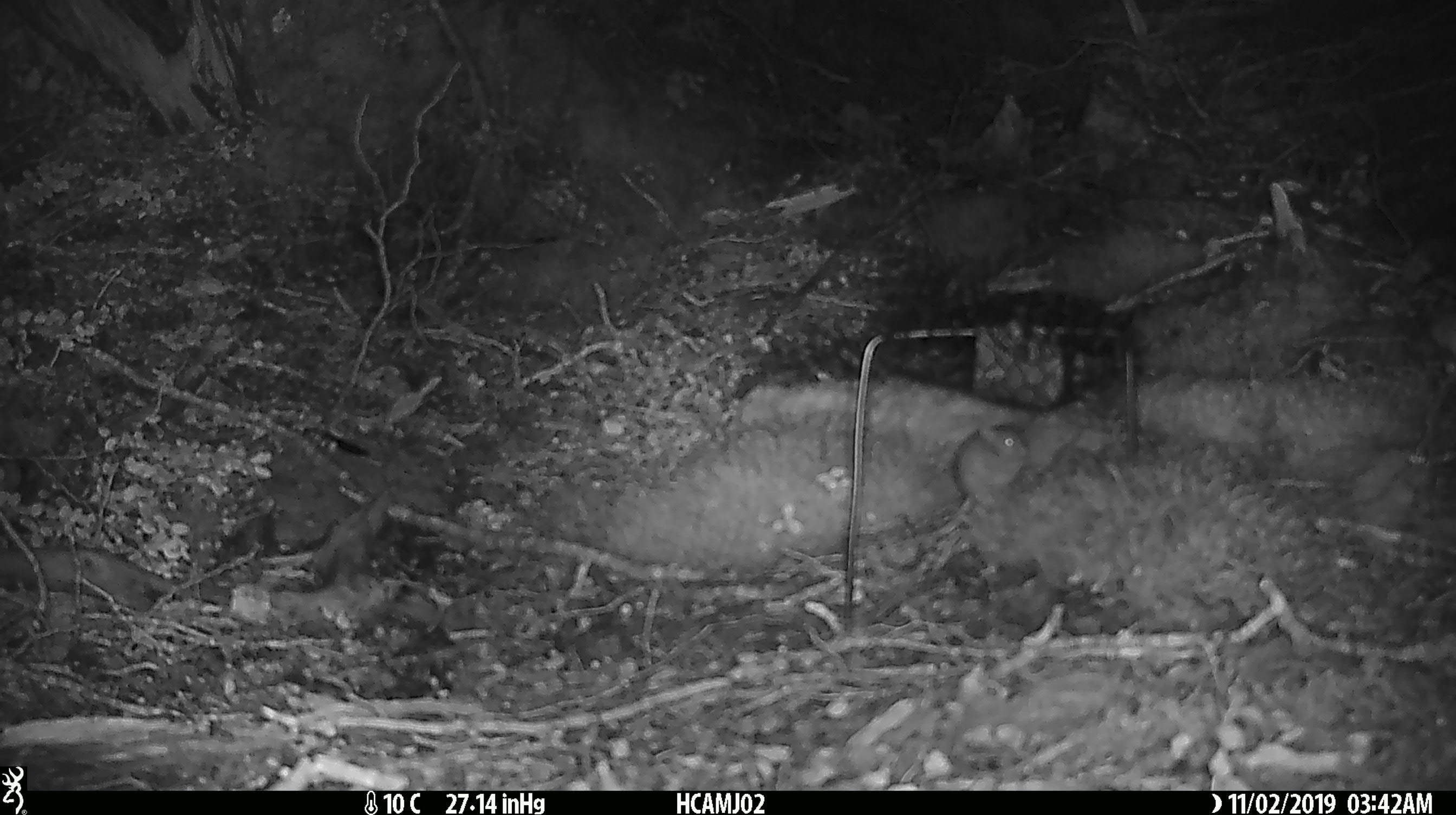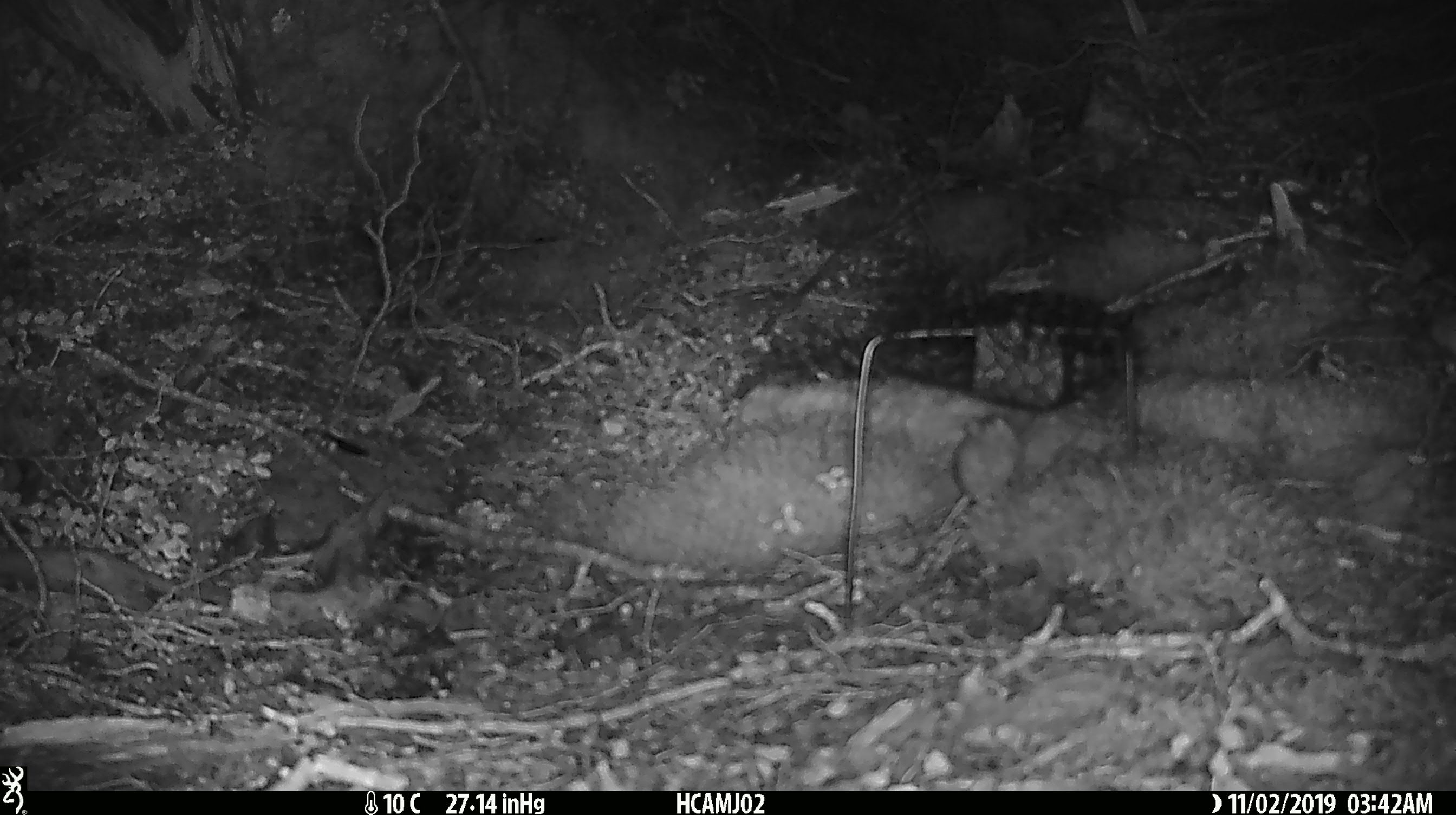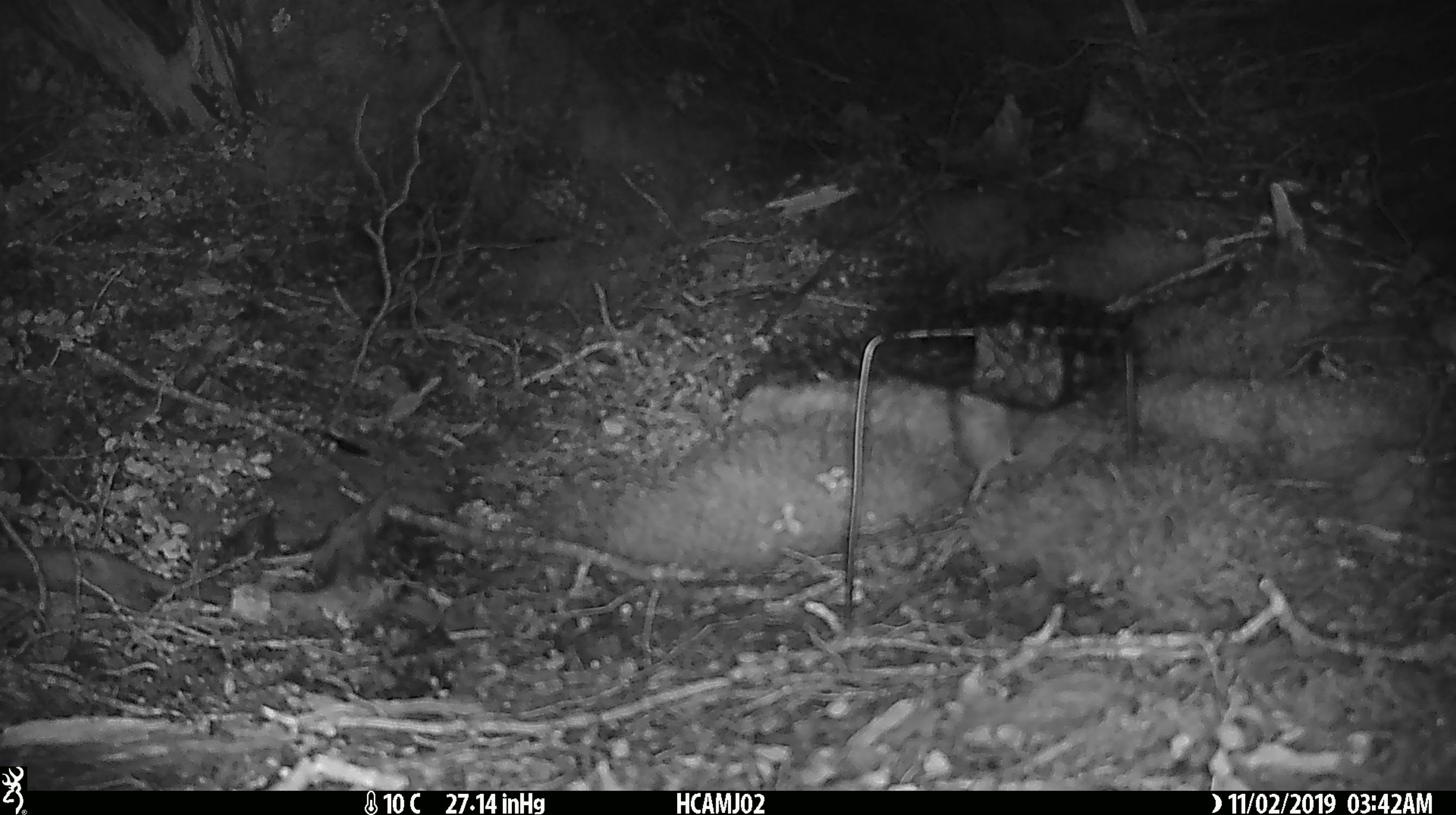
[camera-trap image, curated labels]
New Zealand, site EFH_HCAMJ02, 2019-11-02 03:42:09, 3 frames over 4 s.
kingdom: Animalia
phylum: Chordata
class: Mammalia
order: Rodentia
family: Muridae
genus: Mus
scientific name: Mus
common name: mouse